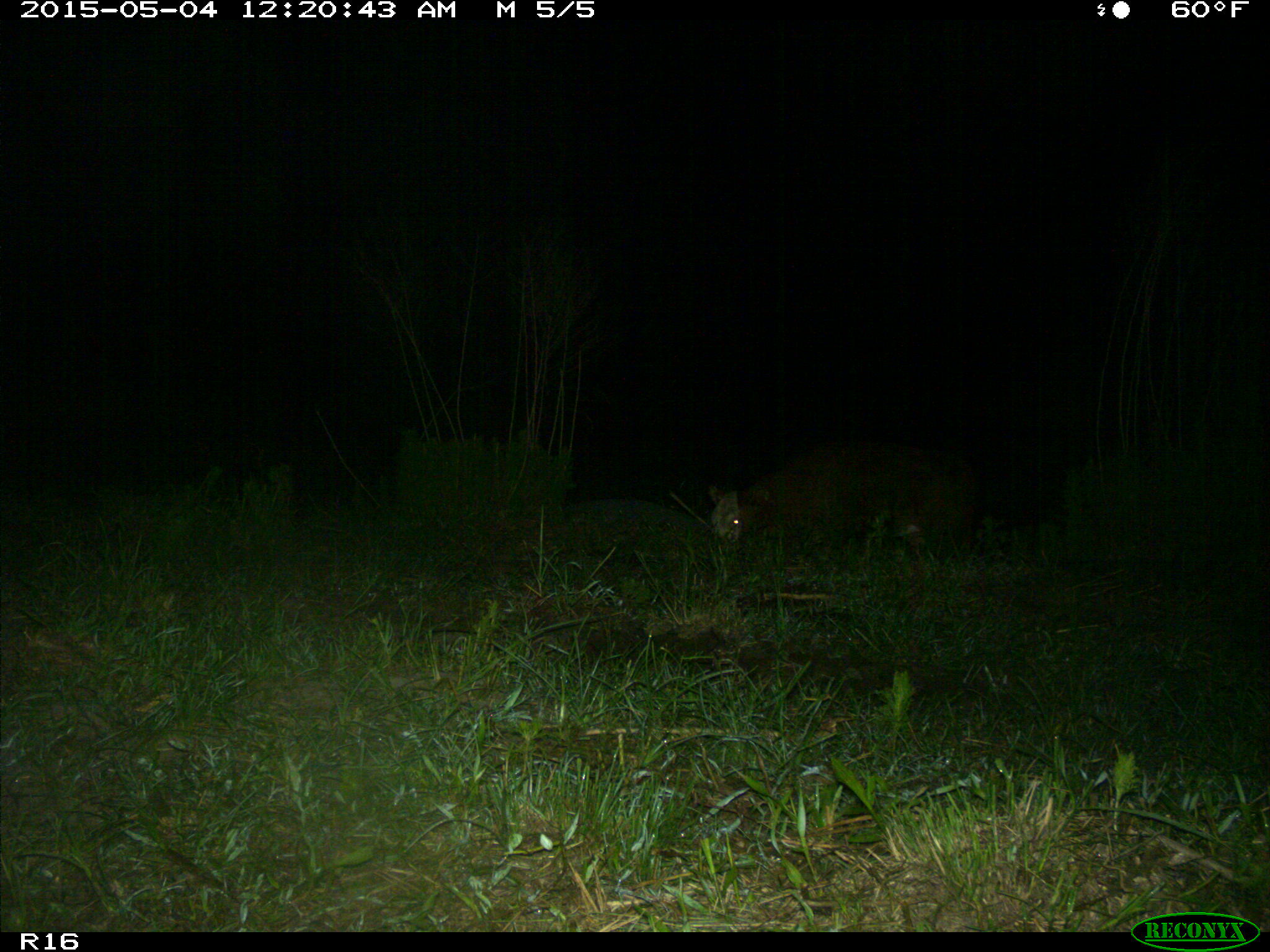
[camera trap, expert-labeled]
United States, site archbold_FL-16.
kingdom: Animalia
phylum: Chordata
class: Mammalia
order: Artiodactyla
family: Bovidae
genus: Bos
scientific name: Bos taurus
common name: domestic cow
Bos taurus (domestic cow).